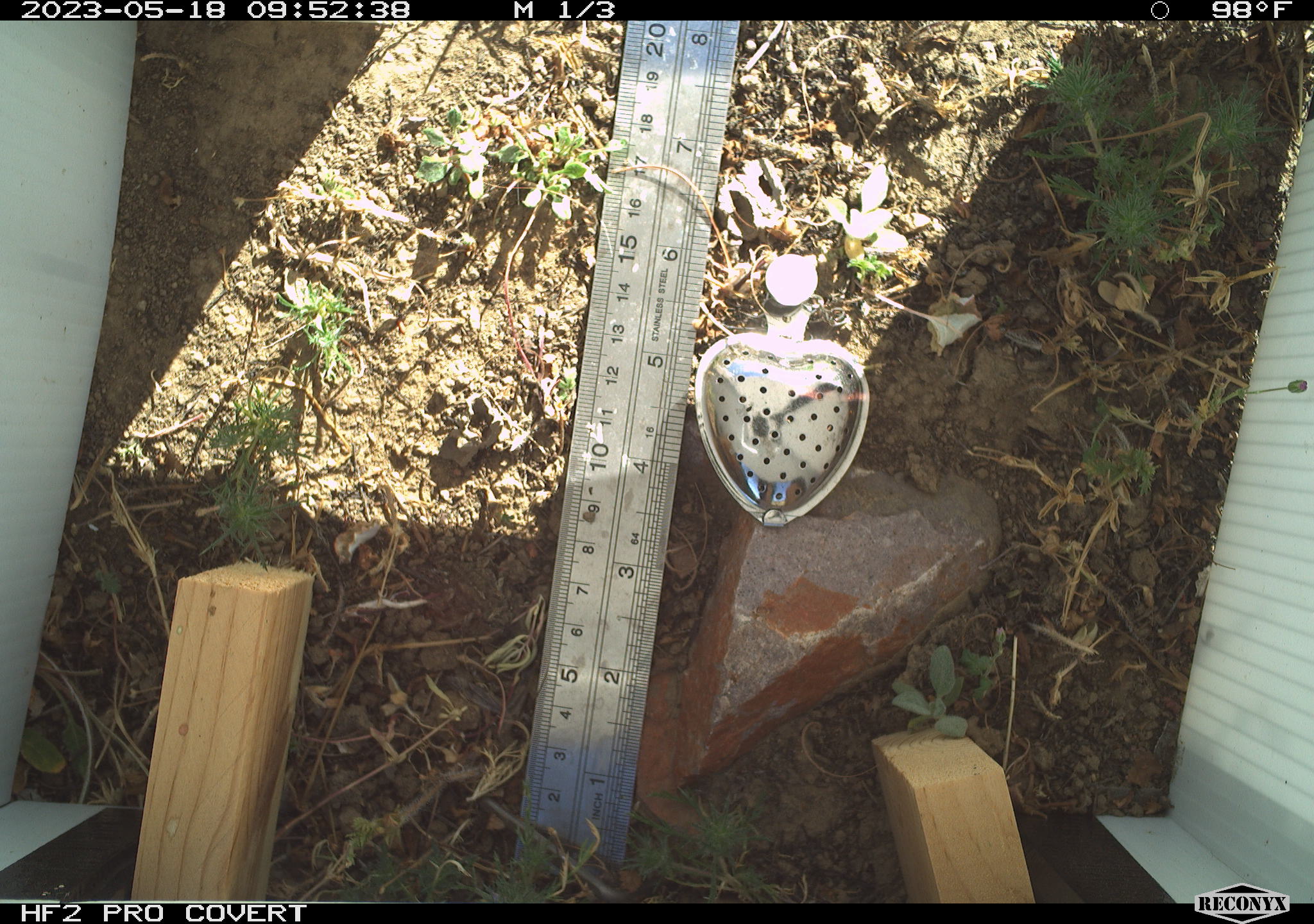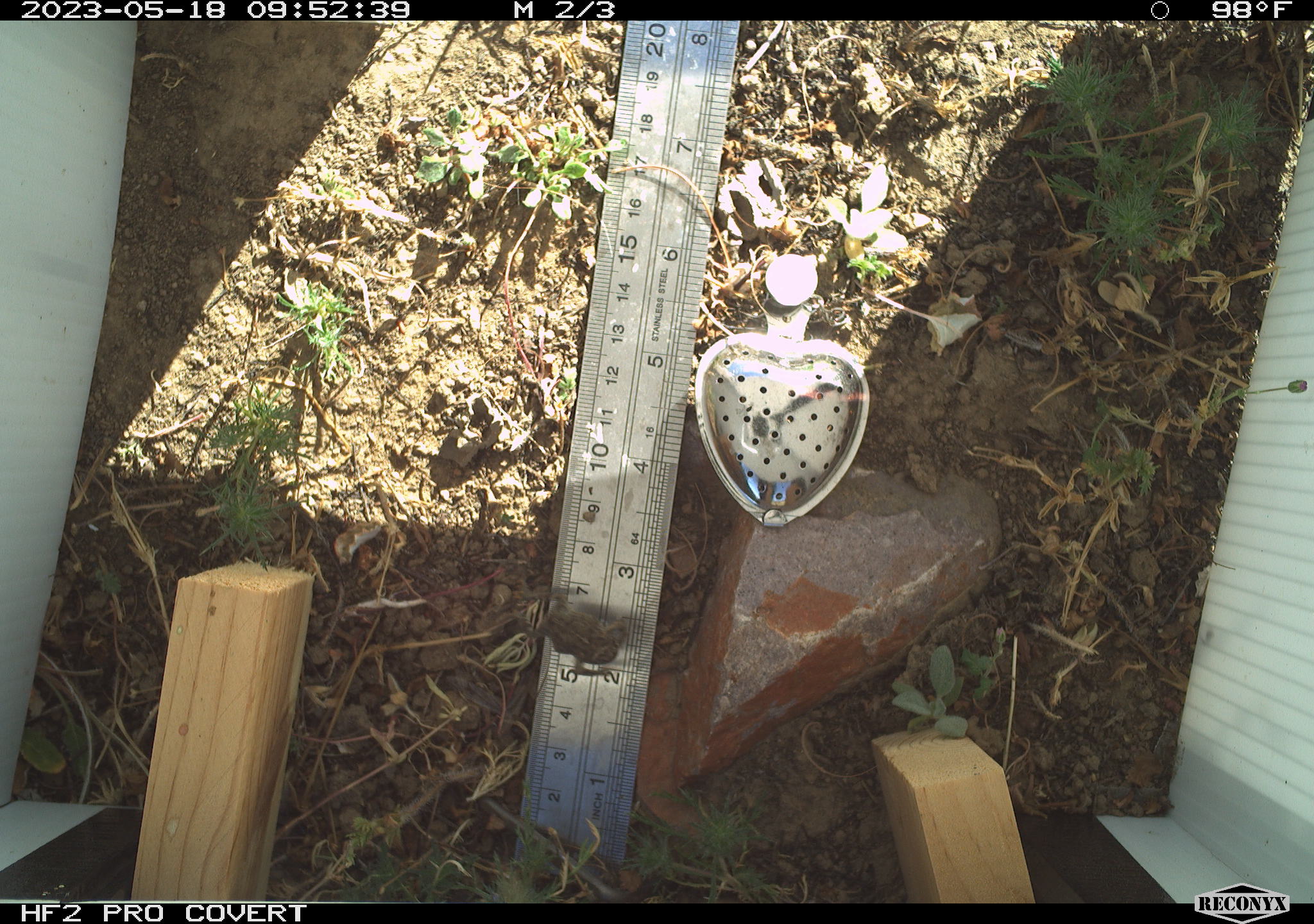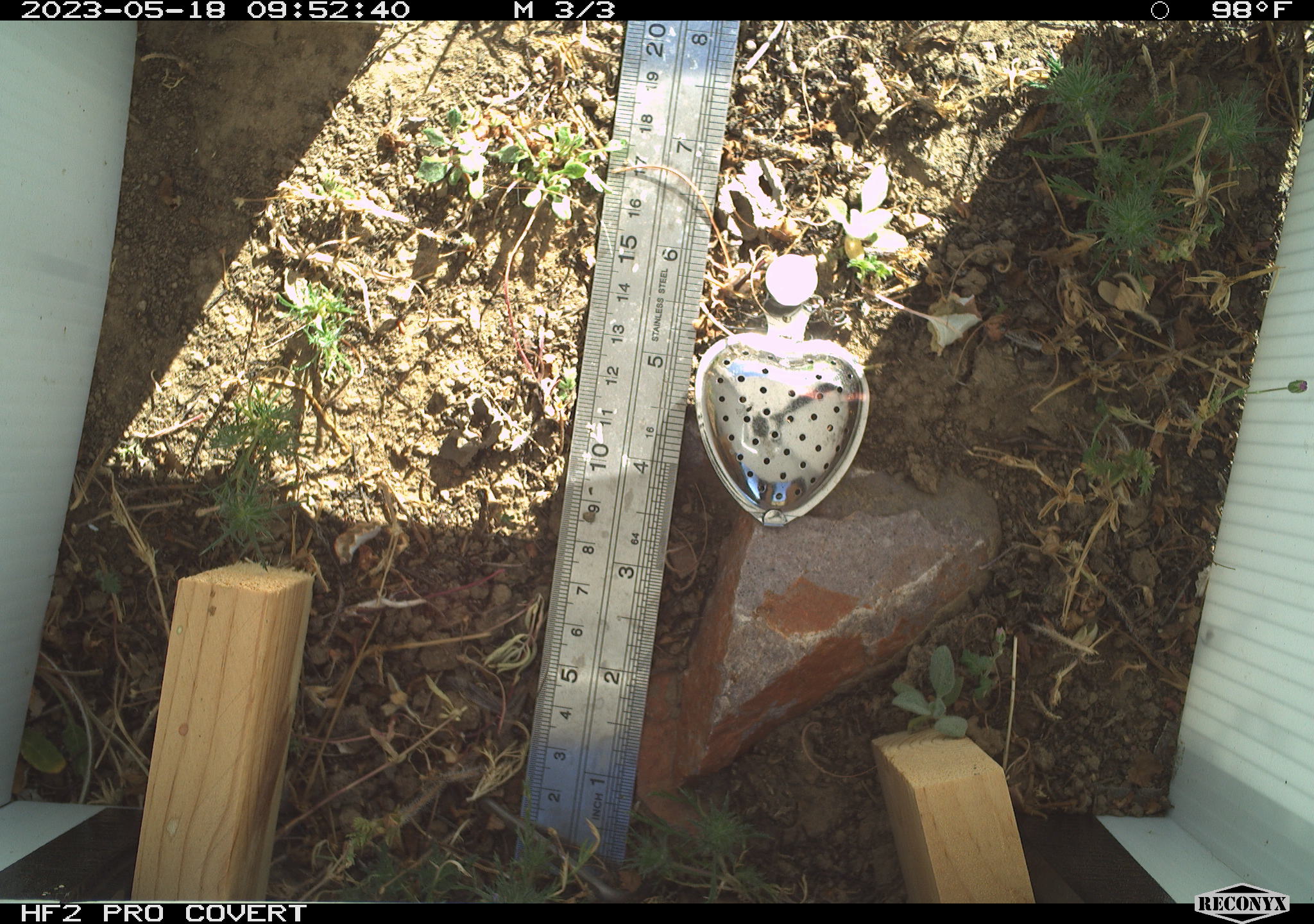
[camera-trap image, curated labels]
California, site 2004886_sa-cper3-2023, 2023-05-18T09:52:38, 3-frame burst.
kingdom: Animalia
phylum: Chordata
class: Amphibia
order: Anura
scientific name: Anura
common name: frogs